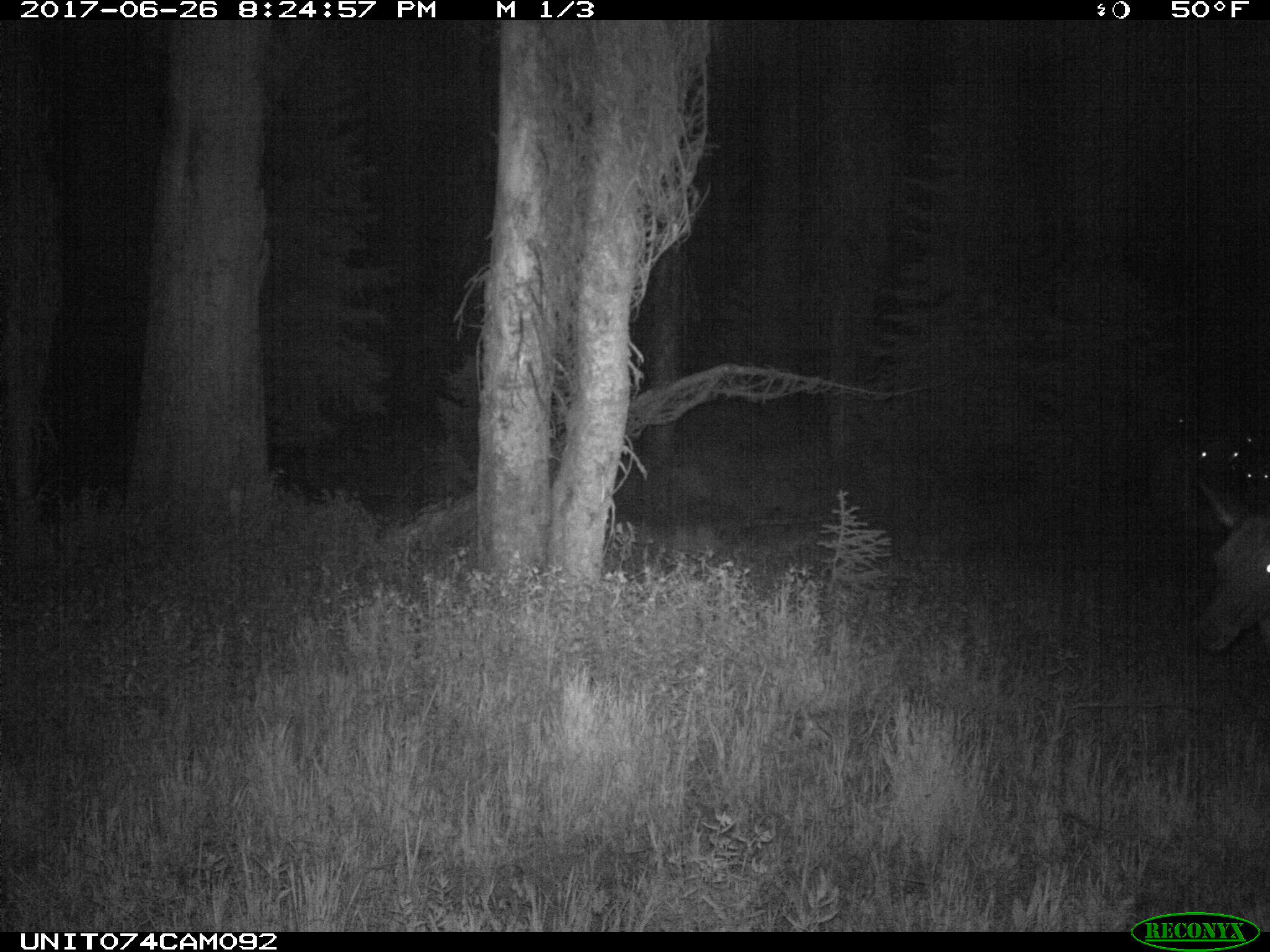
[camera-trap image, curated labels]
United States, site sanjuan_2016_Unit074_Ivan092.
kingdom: Animalia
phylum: Chordata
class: Mammalia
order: Artiodactyla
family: Cervidae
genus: Cervus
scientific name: Cervus elaphus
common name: red deer